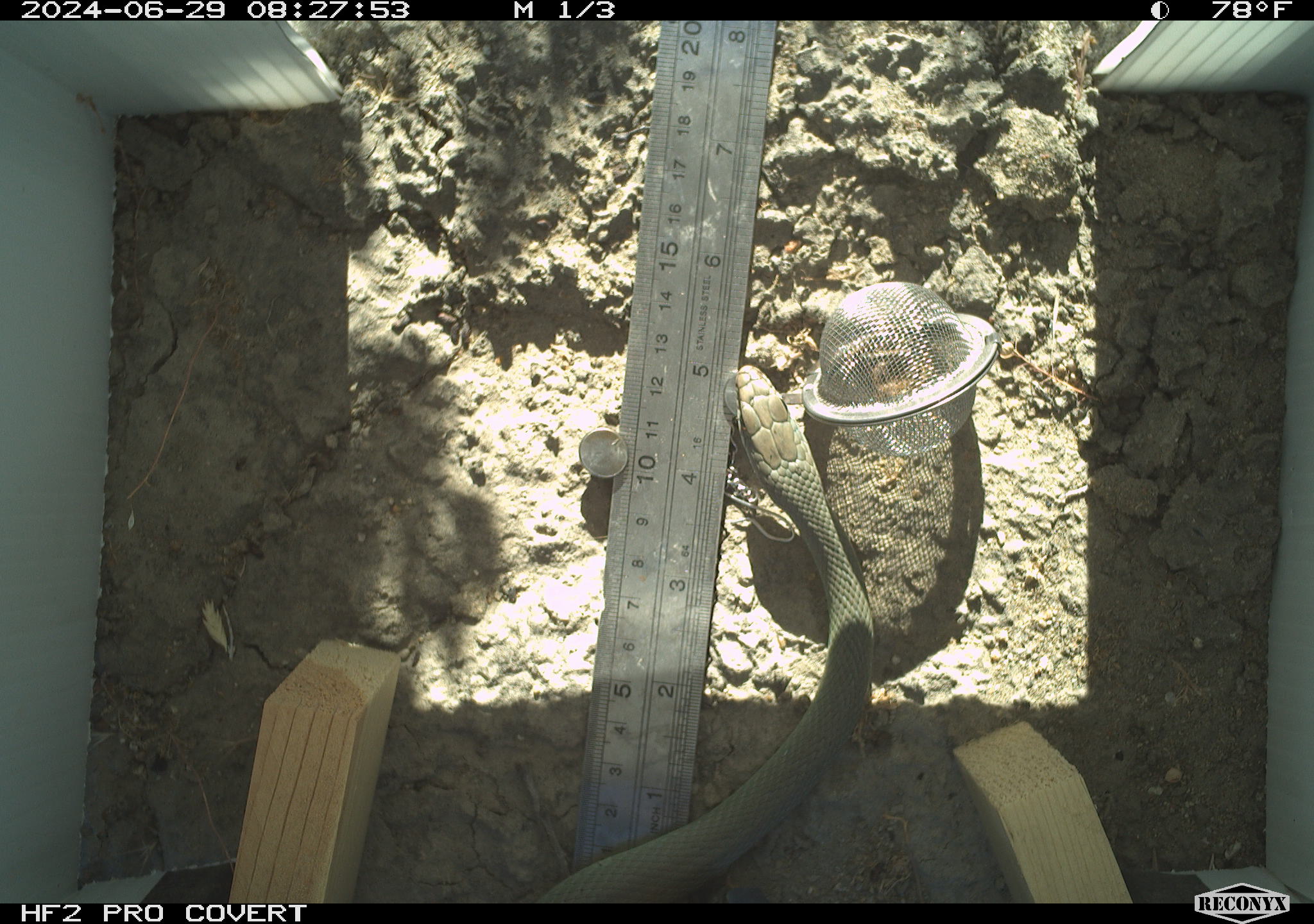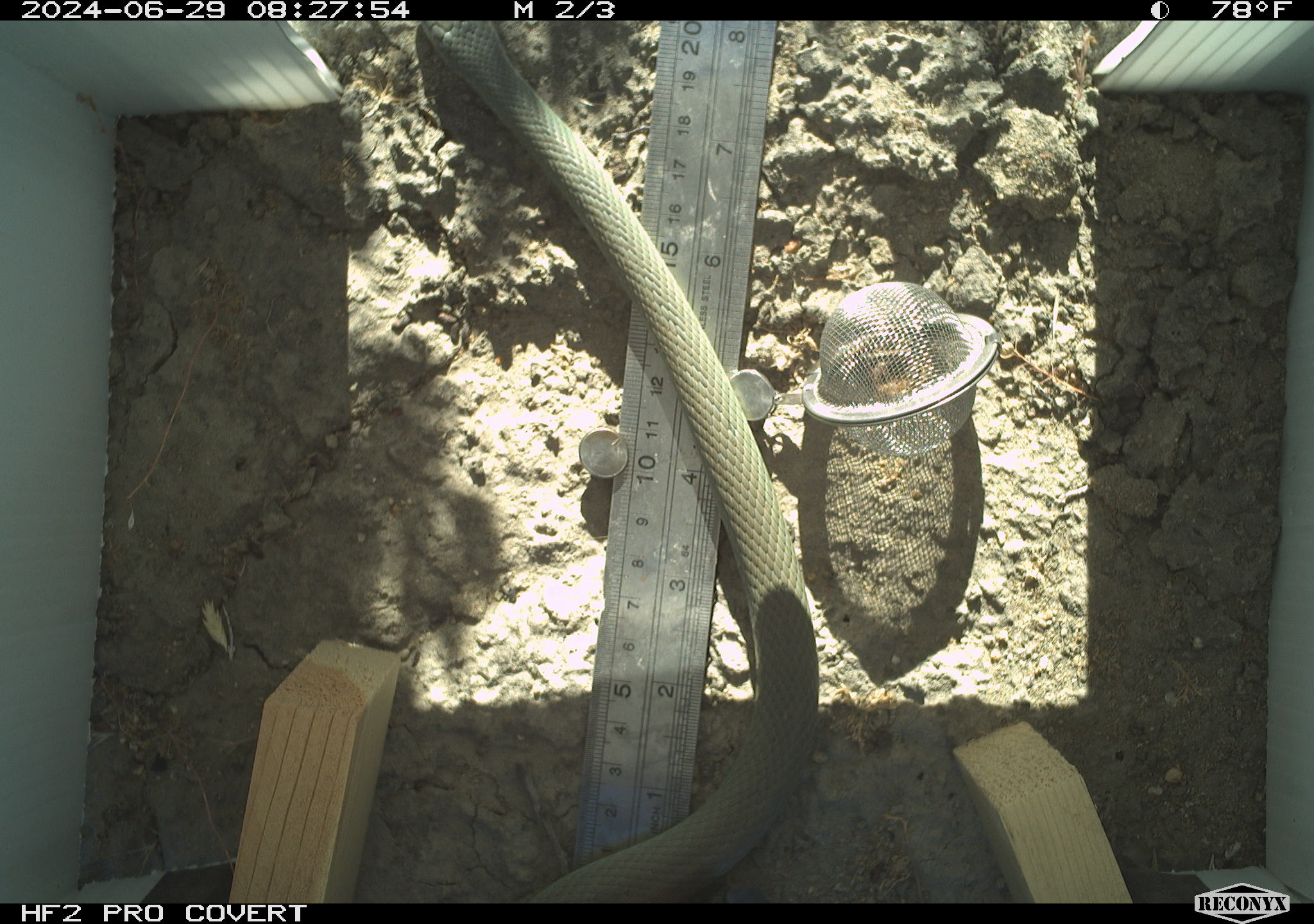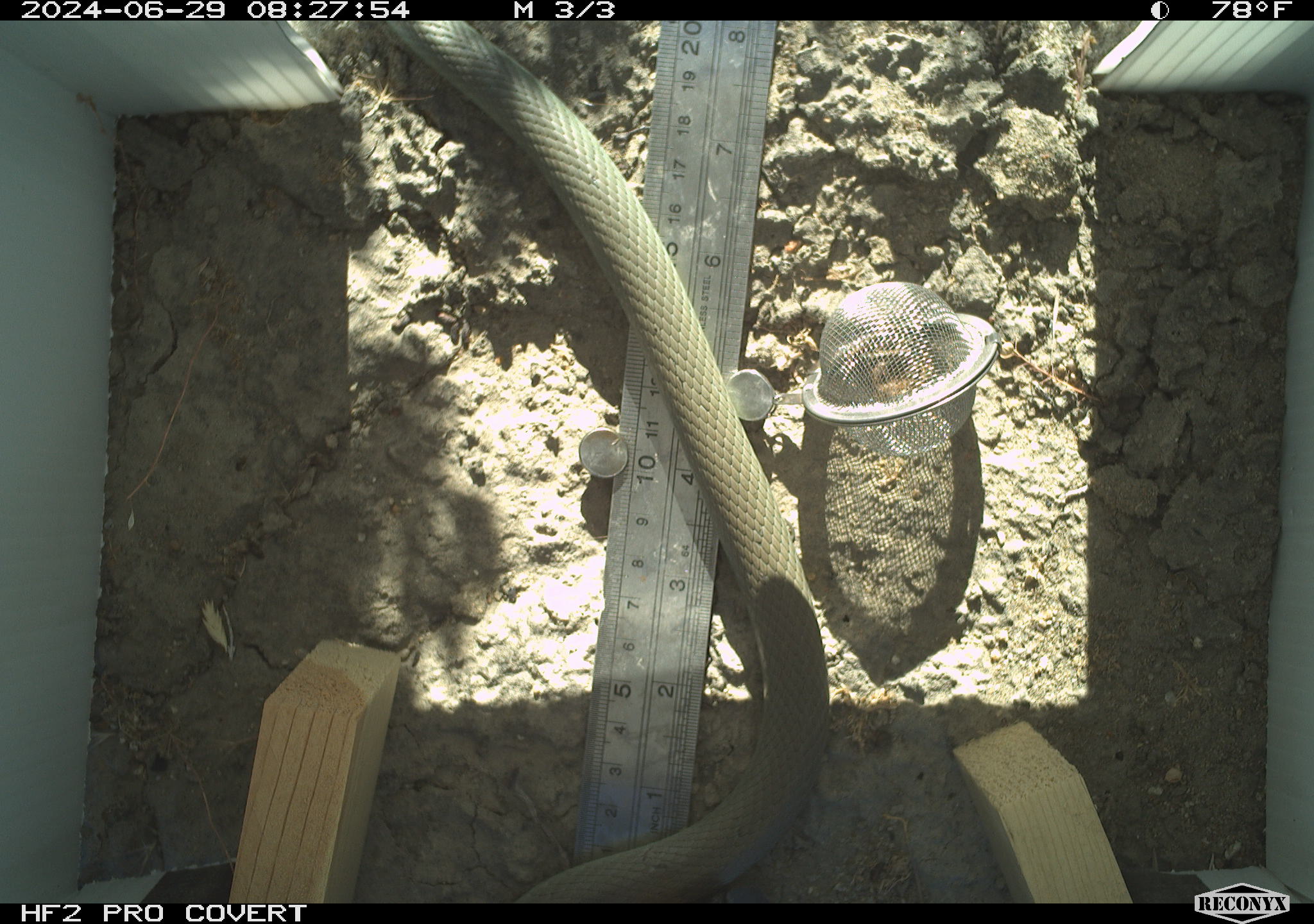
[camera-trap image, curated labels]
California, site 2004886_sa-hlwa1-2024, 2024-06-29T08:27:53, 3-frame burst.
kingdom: Animalia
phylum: Chordata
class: Reptilia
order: Squamata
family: Colubridae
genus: Coluber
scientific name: Coluber constrictor mormon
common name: western yellow-bellied racer